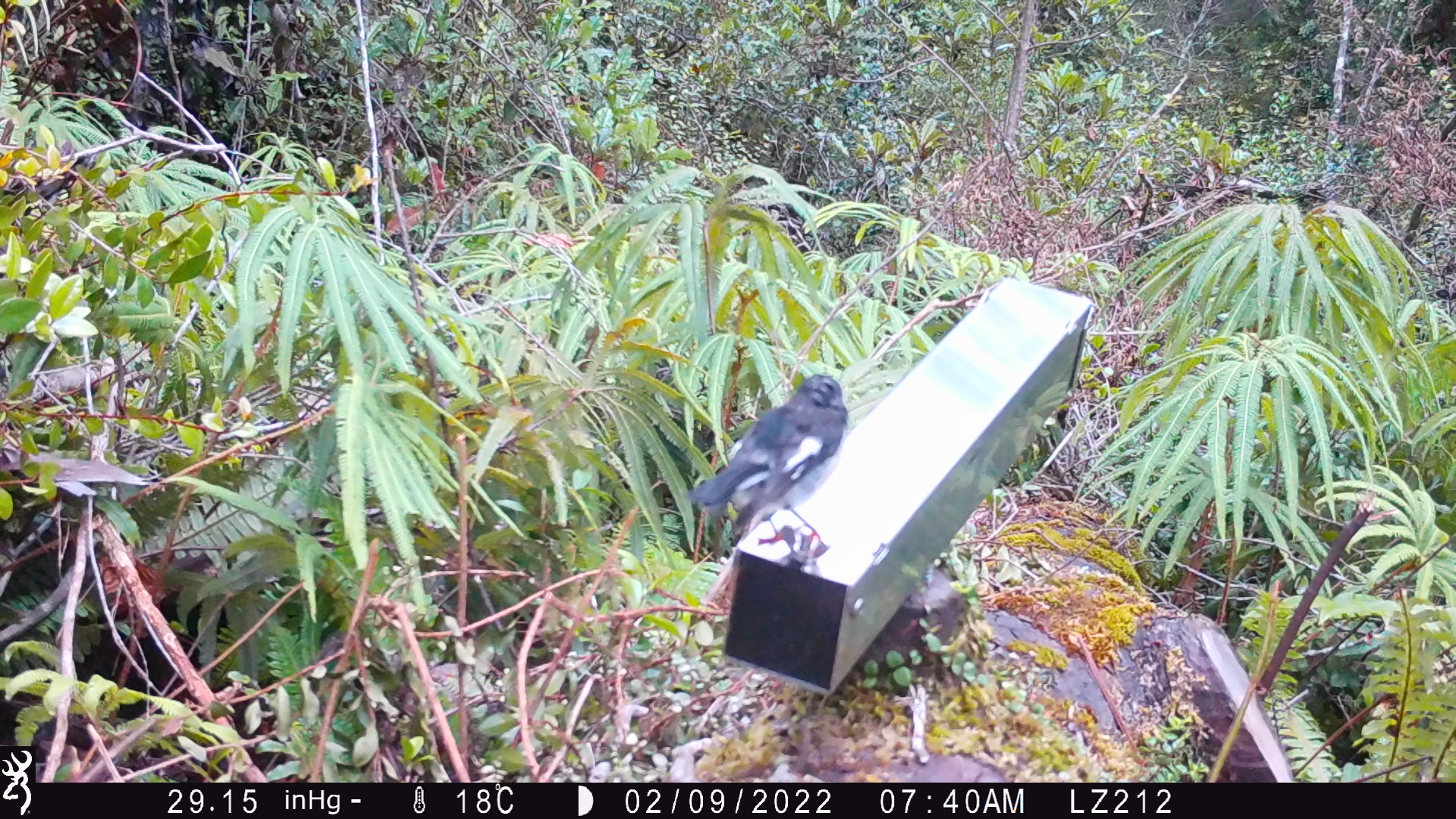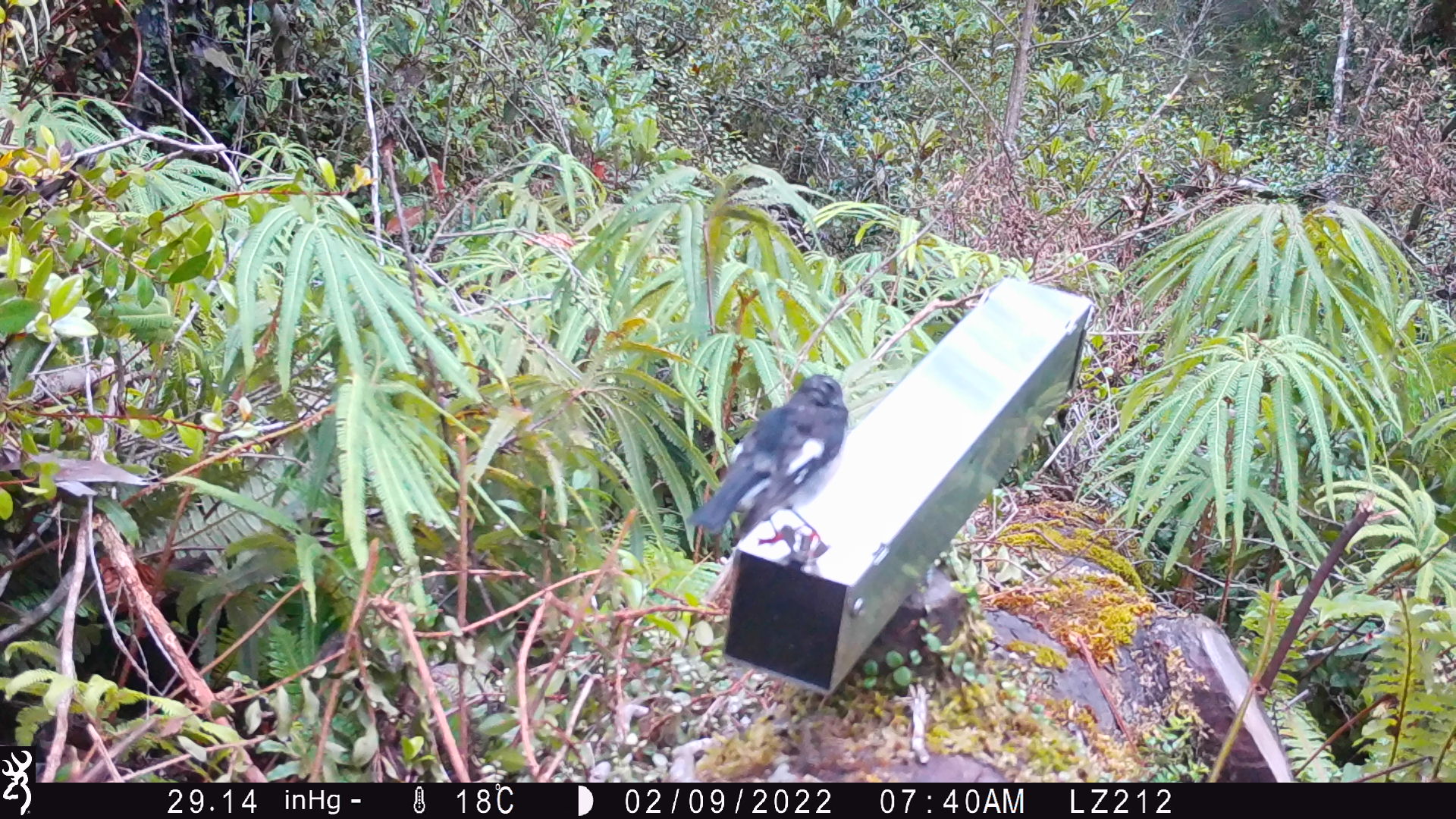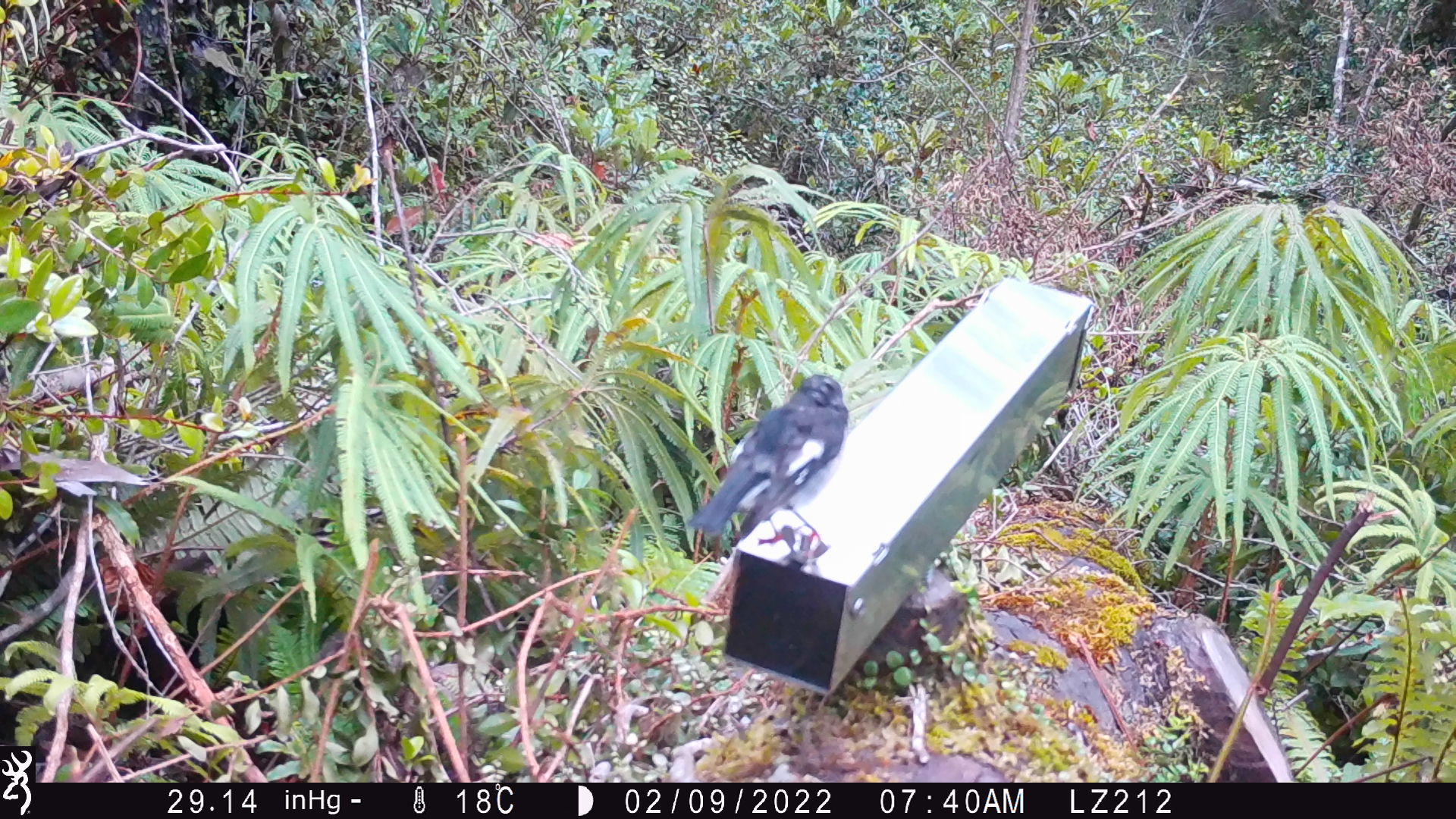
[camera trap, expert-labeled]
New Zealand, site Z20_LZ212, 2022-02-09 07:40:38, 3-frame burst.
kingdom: Animalia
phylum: Chordata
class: Aves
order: Passeriformes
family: Petroicidae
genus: Petroica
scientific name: Petroica macrocephala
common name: tomtit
Tomtit (Petroica macrocephala).